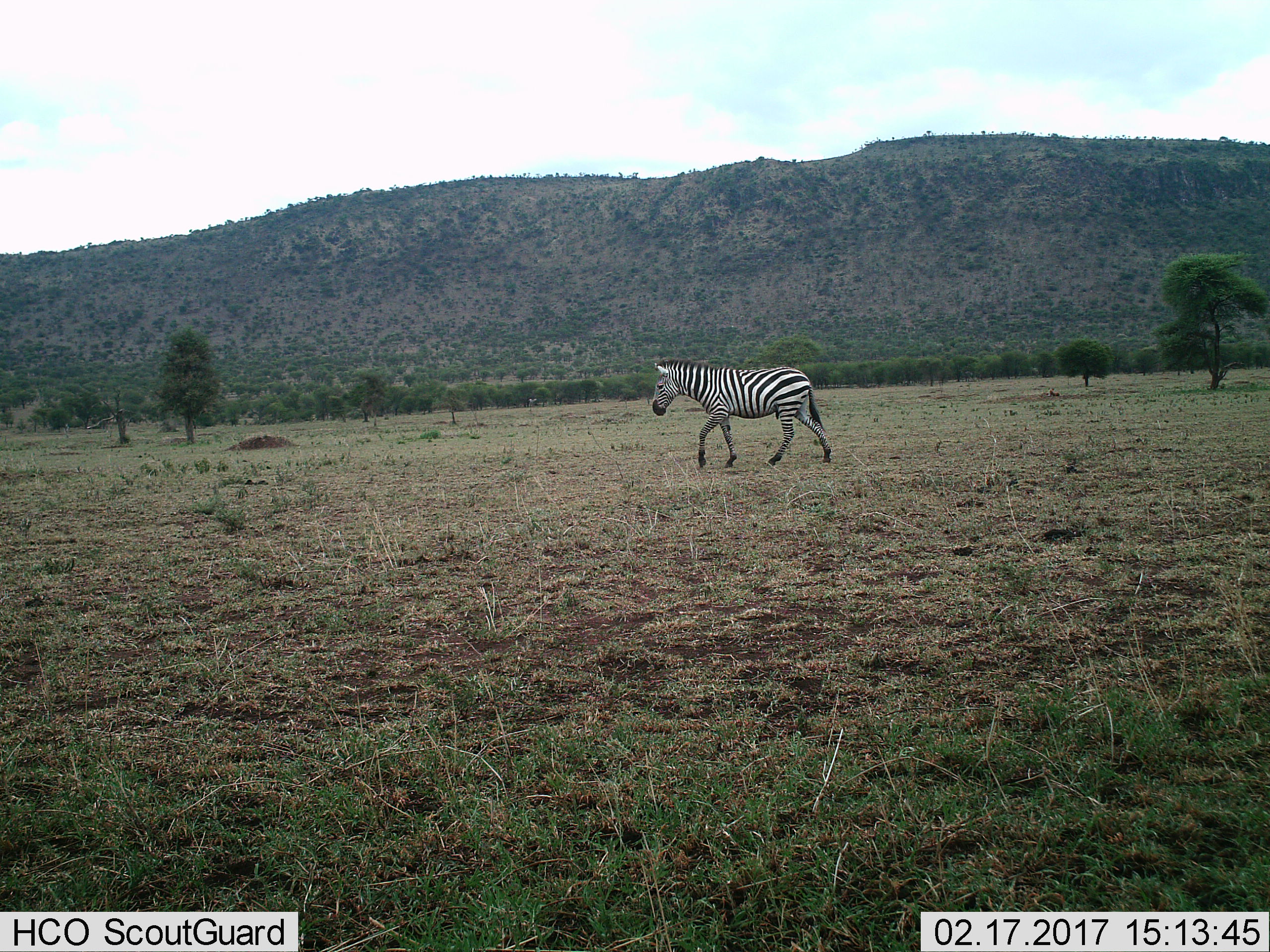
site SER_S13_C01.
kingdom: Animalia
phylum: Chordata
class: Mammalia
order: Perissodactyla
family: Equidae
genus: Equus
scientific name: Equus quagga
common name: plains zebra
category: zebraplains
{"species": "zebraplains (plains zebra) (Equus quagga)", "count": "1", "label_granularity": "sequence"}